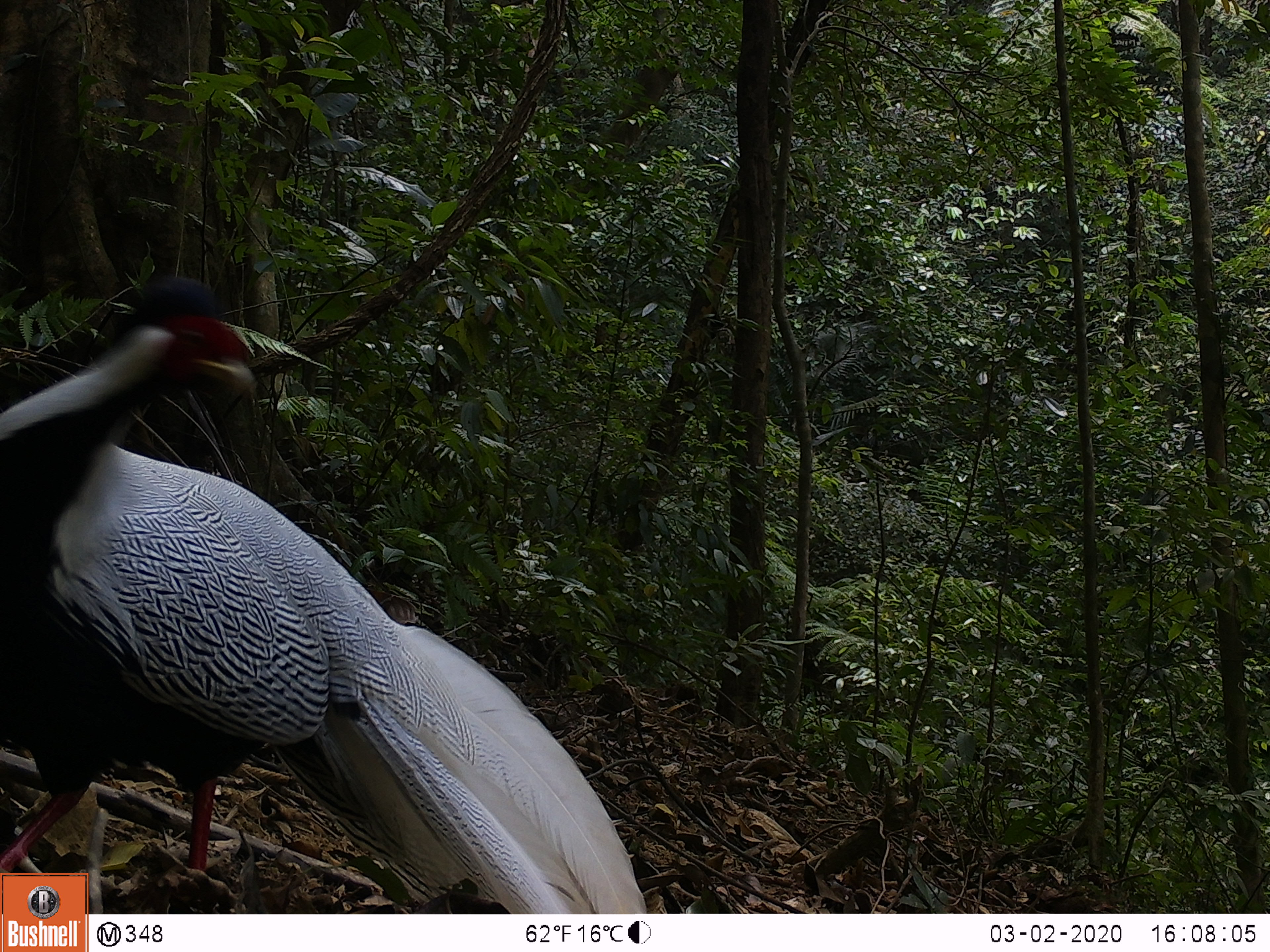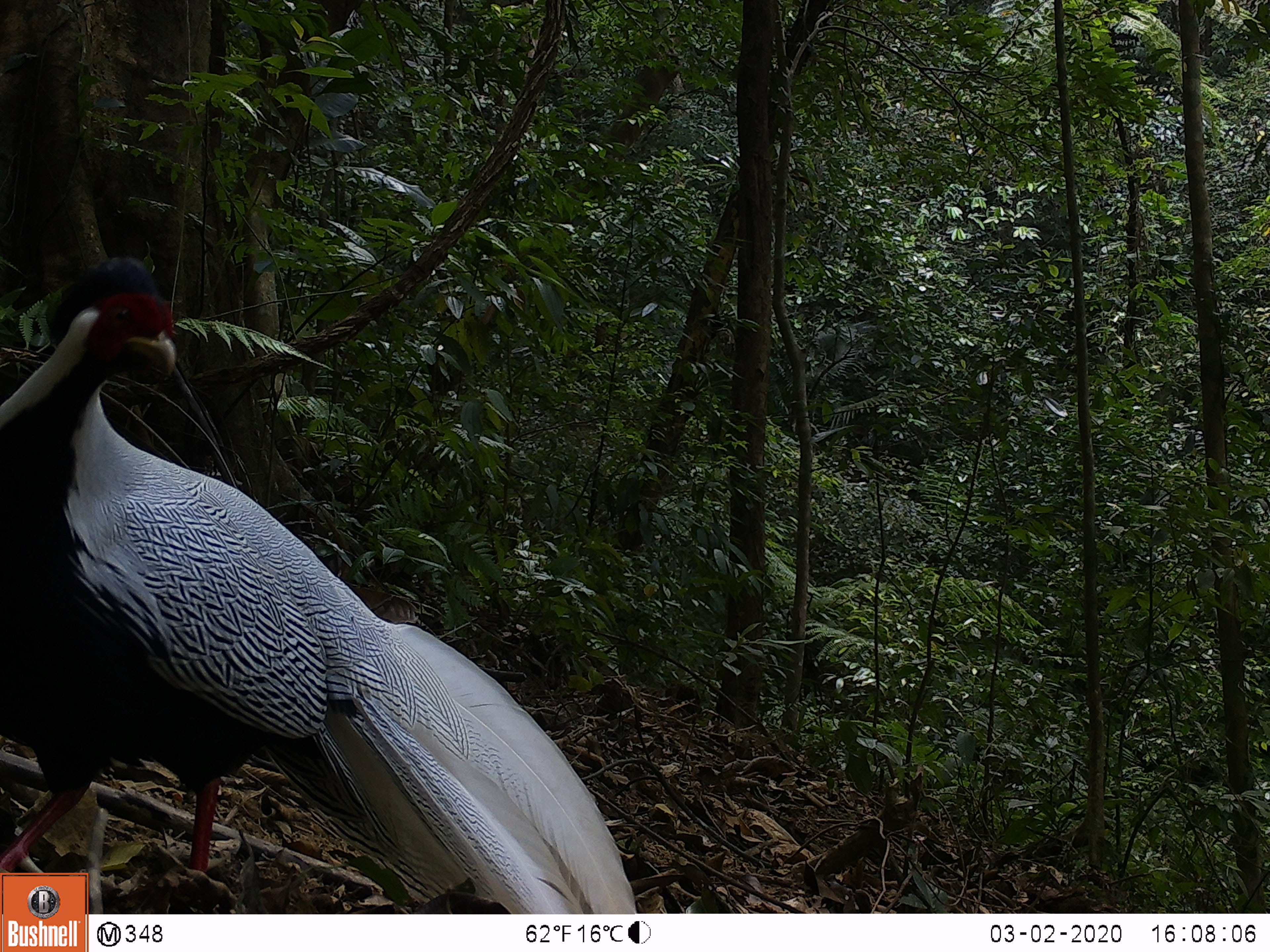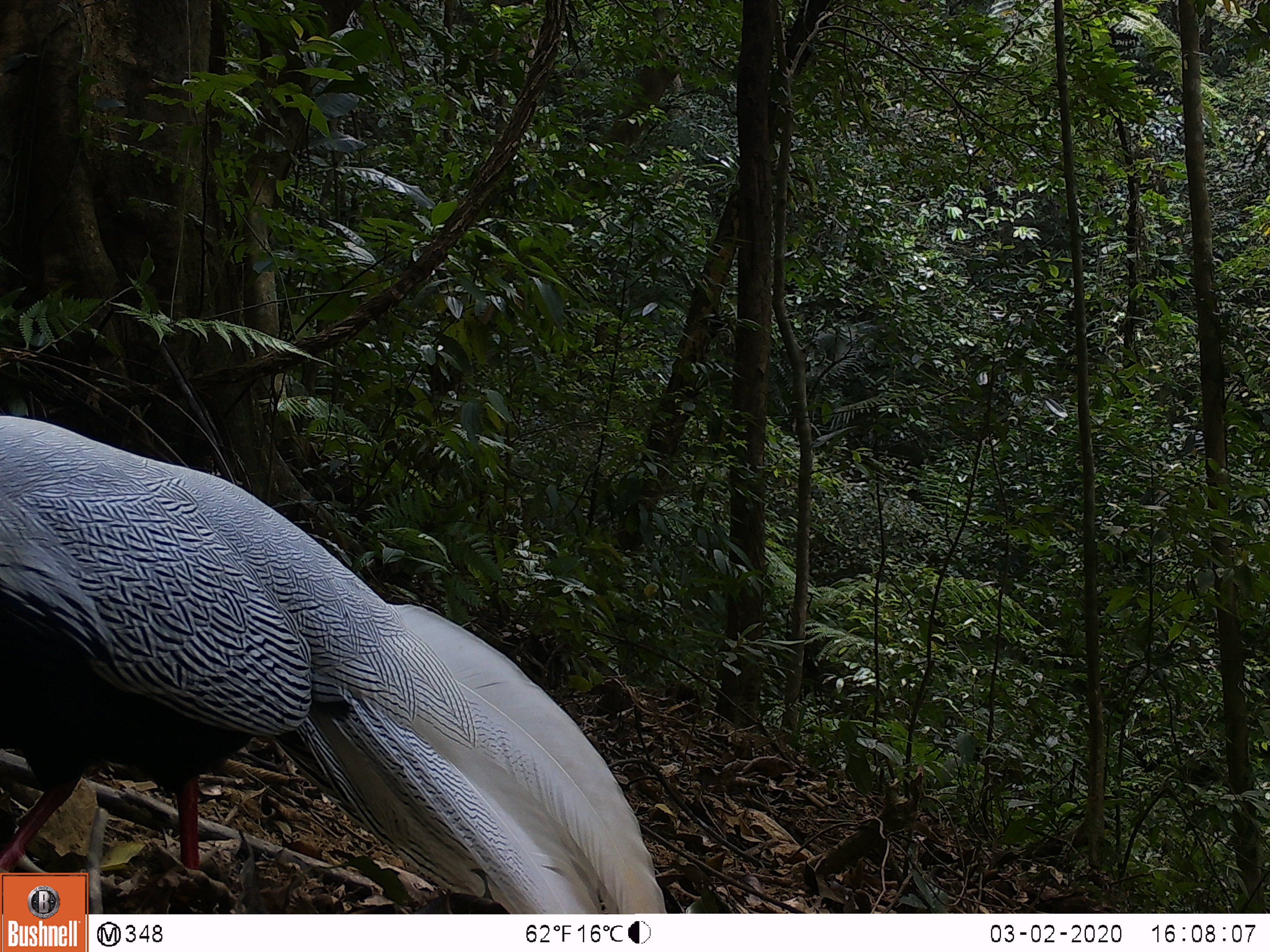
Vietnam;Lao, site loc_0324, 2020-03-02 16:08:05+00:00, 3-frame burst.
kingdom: Animalia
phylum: Chordata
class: Aves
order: Galliformes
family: Phasianidae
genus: Lophura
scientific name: Lophura nycthemera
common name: silver pheasant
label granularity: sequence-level